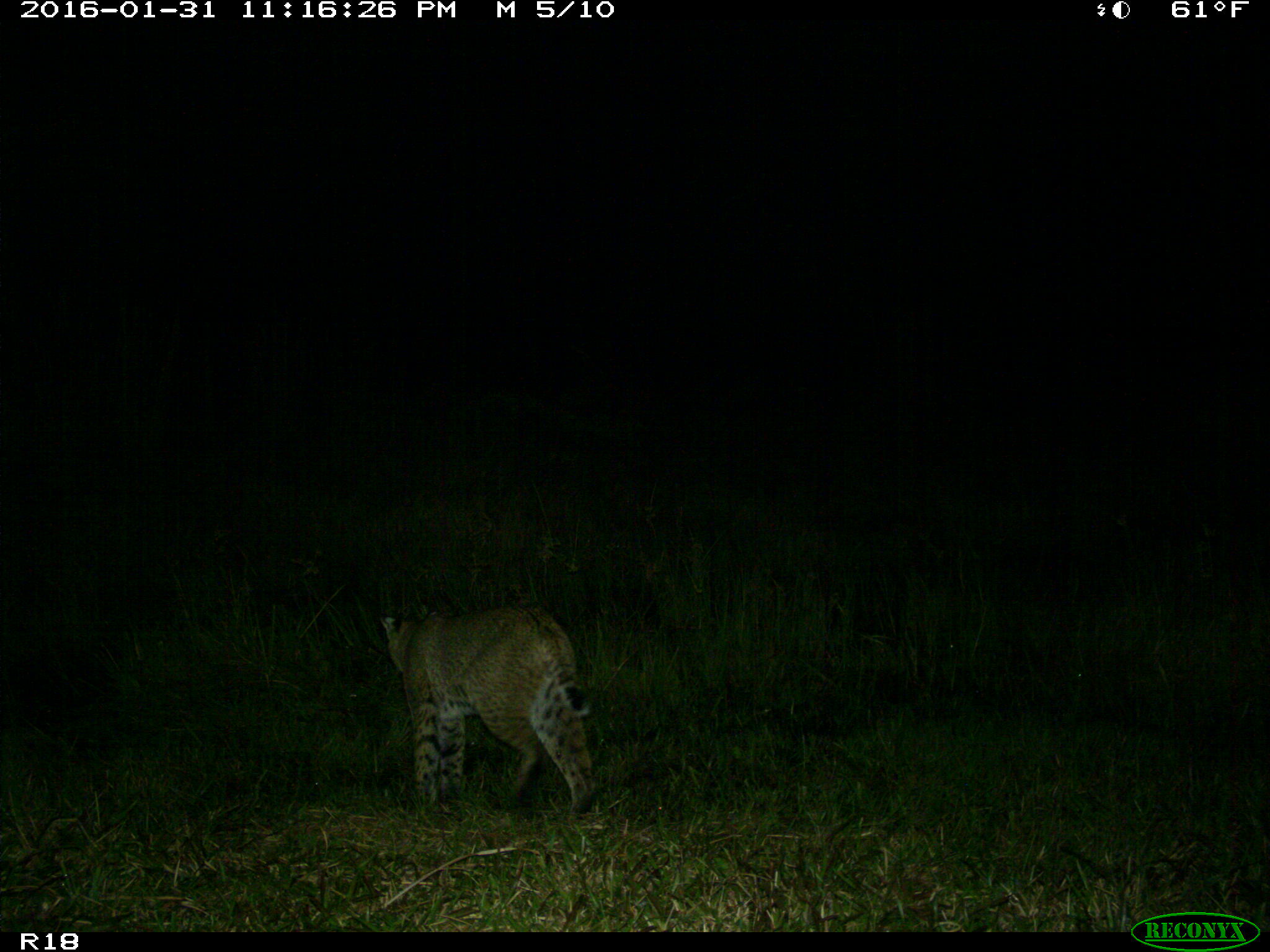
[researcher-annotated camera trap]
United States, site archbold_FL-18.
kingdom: Animalia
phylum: Chordata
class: Mammalia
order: Carnivora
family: Felidae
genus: Lynx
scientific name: Lynx rufus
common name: bobcat